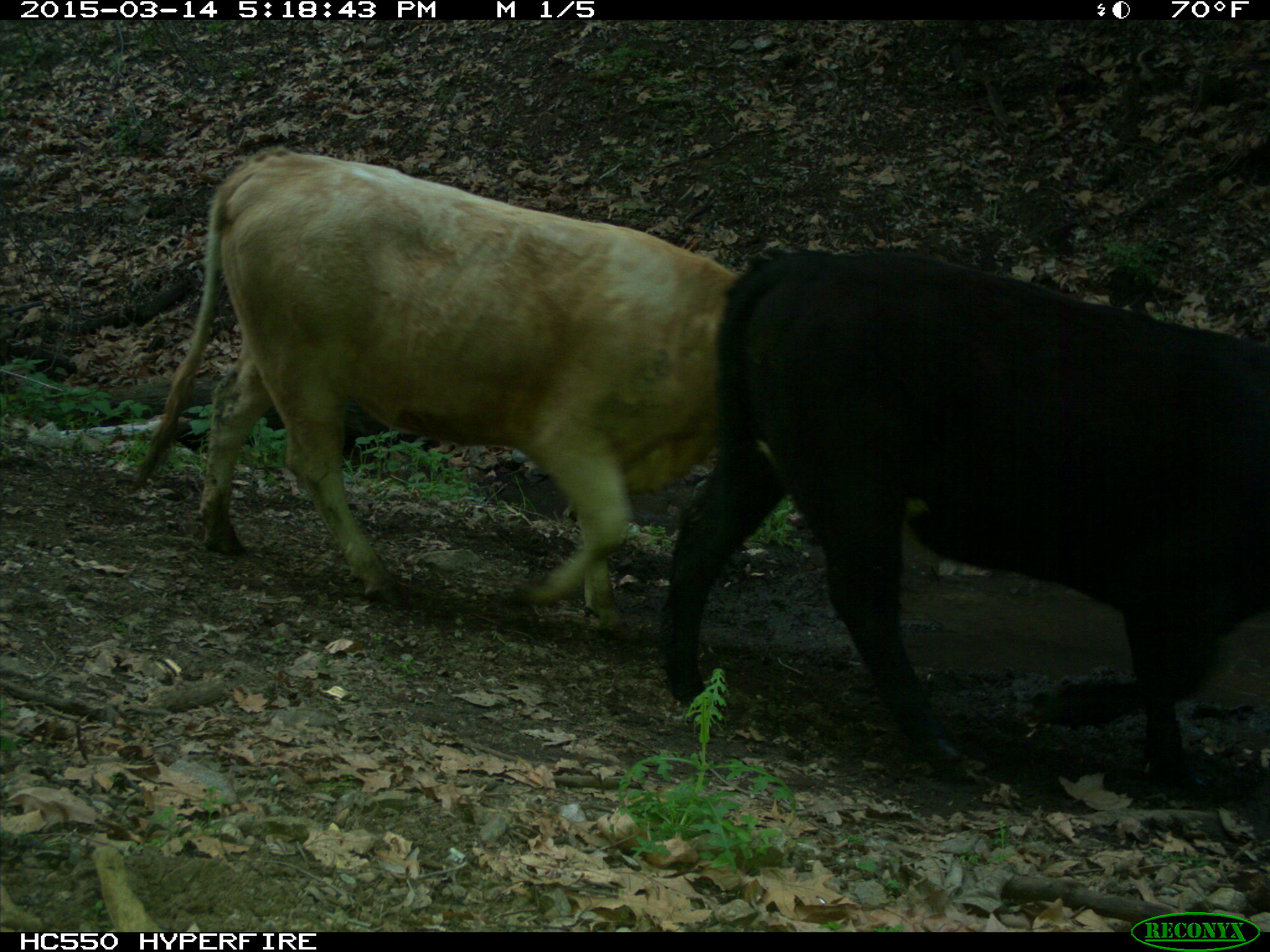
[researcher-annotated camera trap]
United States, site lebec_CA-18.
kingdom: Animalia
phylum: Chordata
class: Mammalia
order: Artiodactyla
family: Bovidae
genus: Bos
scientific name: Bos taurus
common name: domestic cow